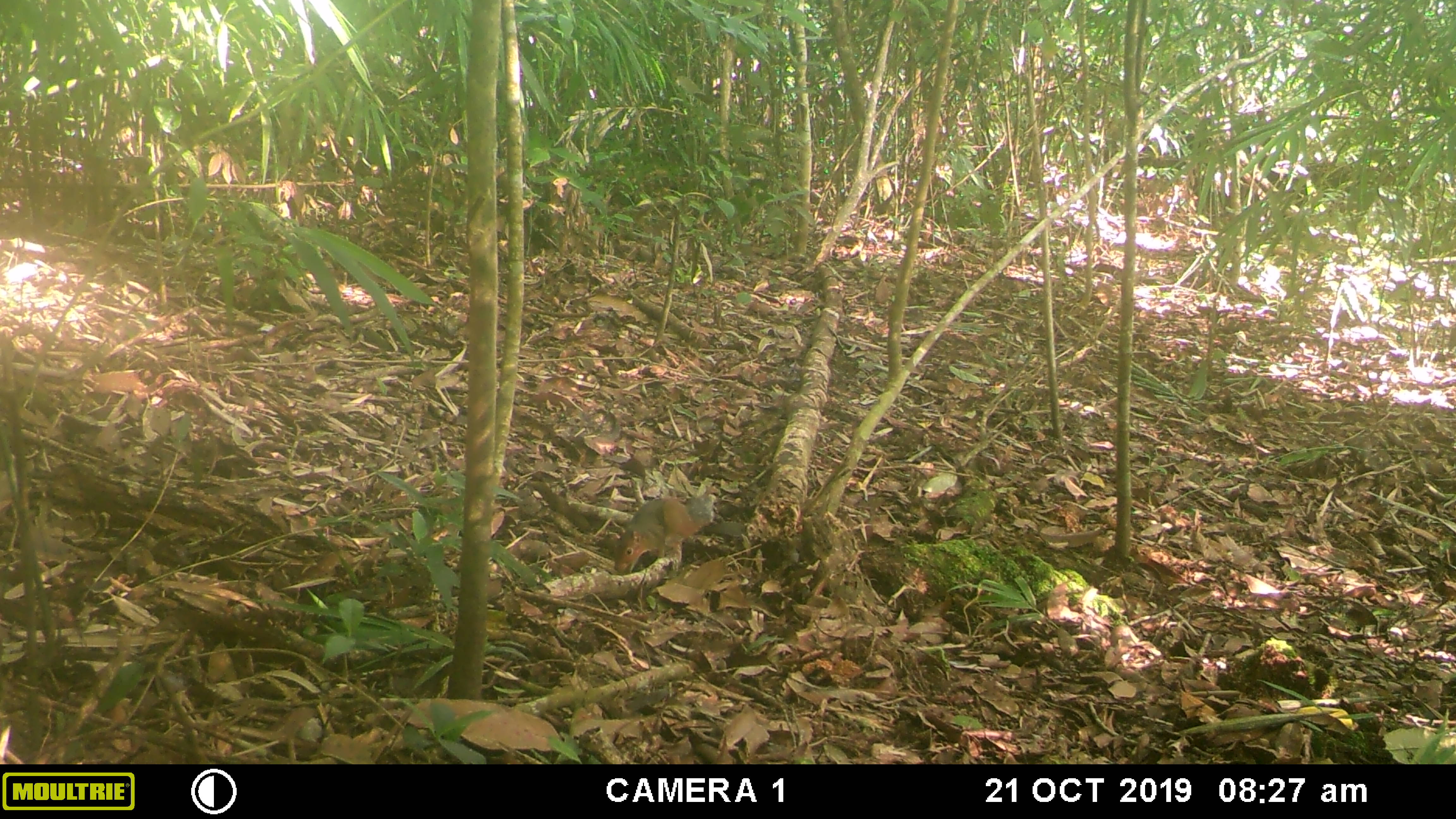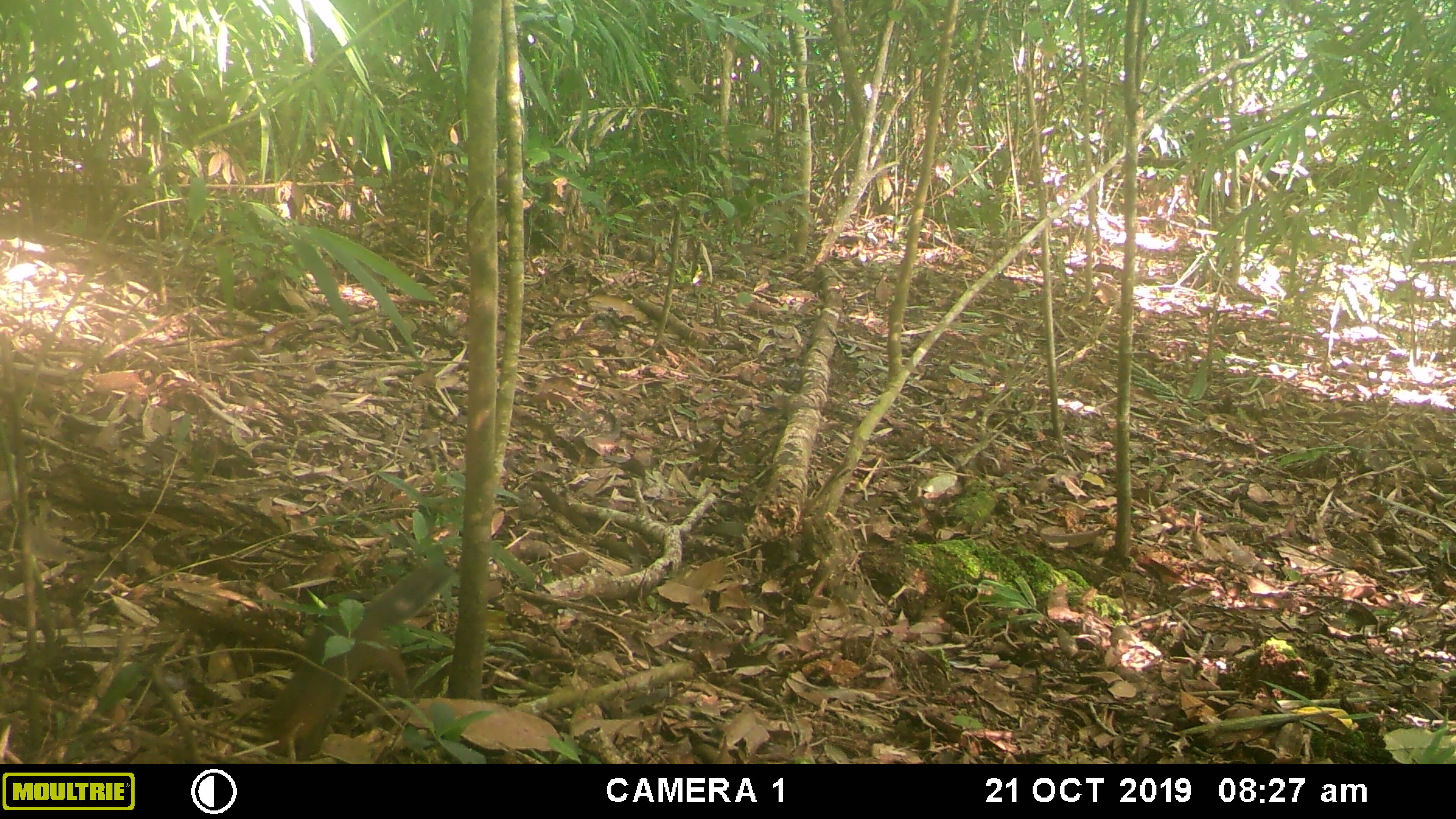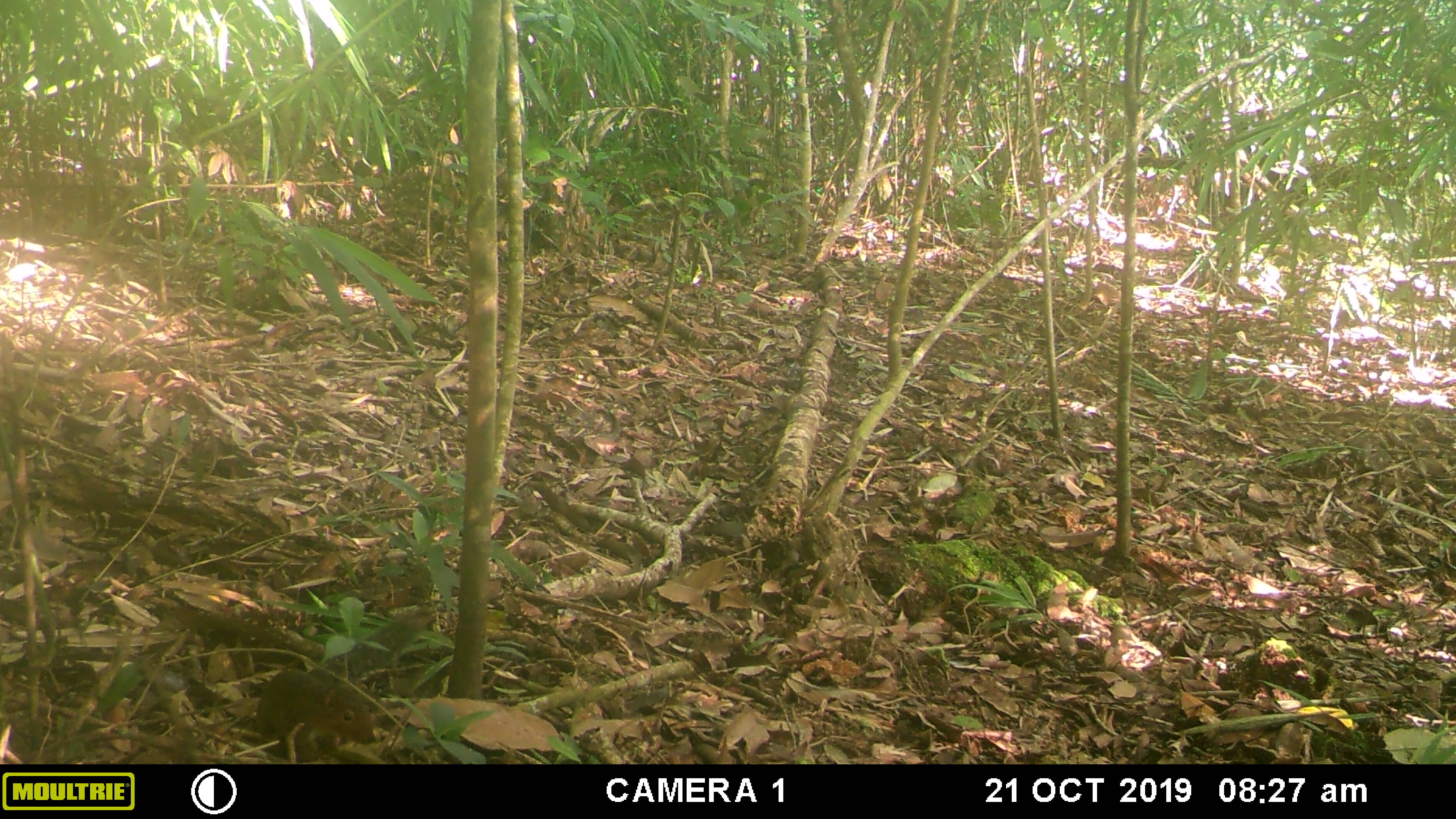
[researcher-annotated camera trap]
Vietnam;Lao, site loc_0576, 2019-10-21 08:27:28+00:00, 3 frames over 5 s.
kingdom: Animalia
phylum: Chordata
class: Mammalia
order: Rodentia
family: Sciuridae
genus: Dremomys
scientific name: Dremomys rufigenis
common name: red-cheeked squirrel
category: red cheeked squirrel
Red cheeked squirrel (red-cheeked squirrel) (Dremomys rufigenis). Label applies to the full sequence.